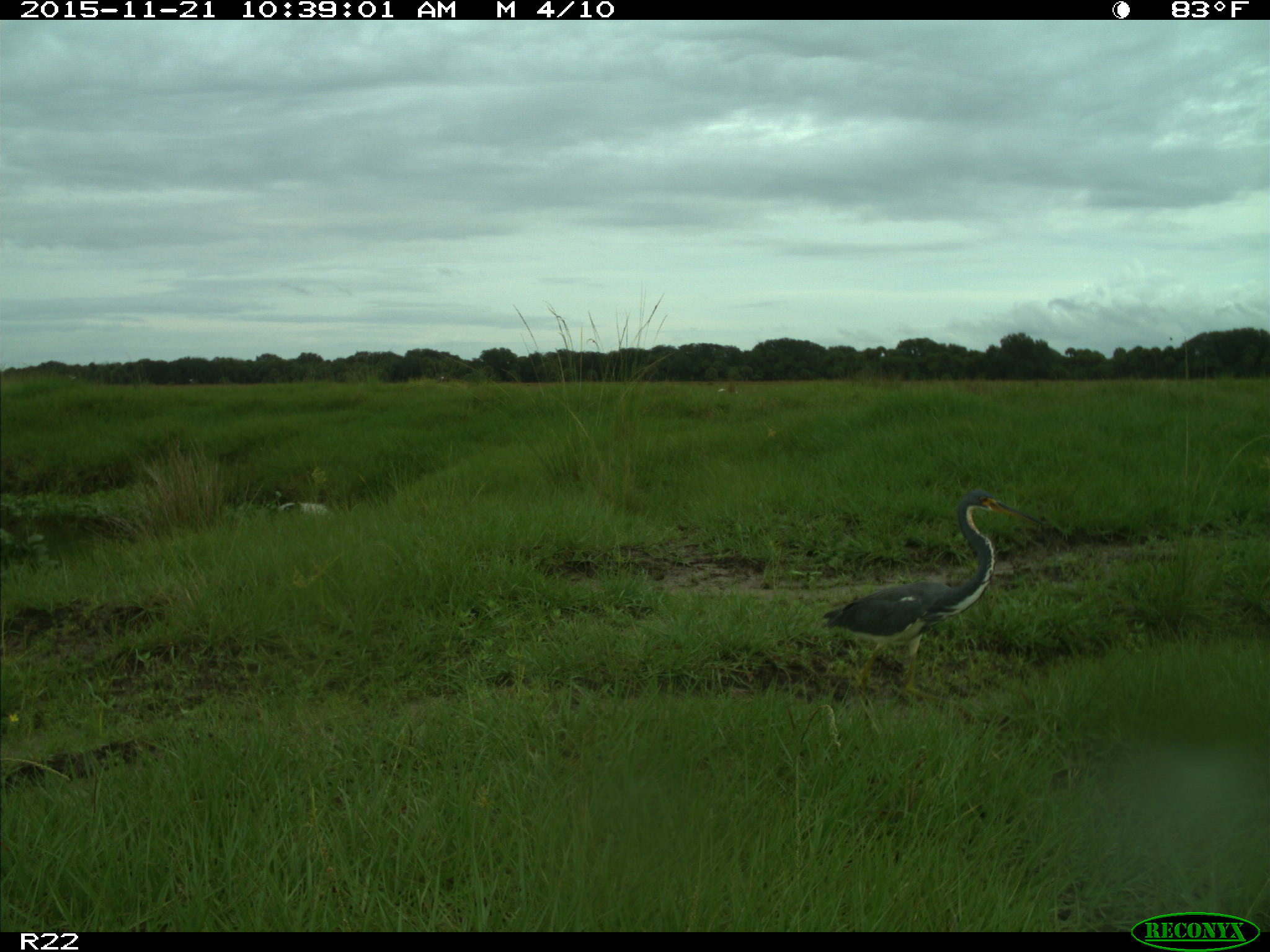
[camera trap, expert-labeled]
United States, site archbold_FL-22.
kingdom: Animalia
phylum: Chordata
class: Aves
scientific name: Aves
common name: birds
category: unidentified bird